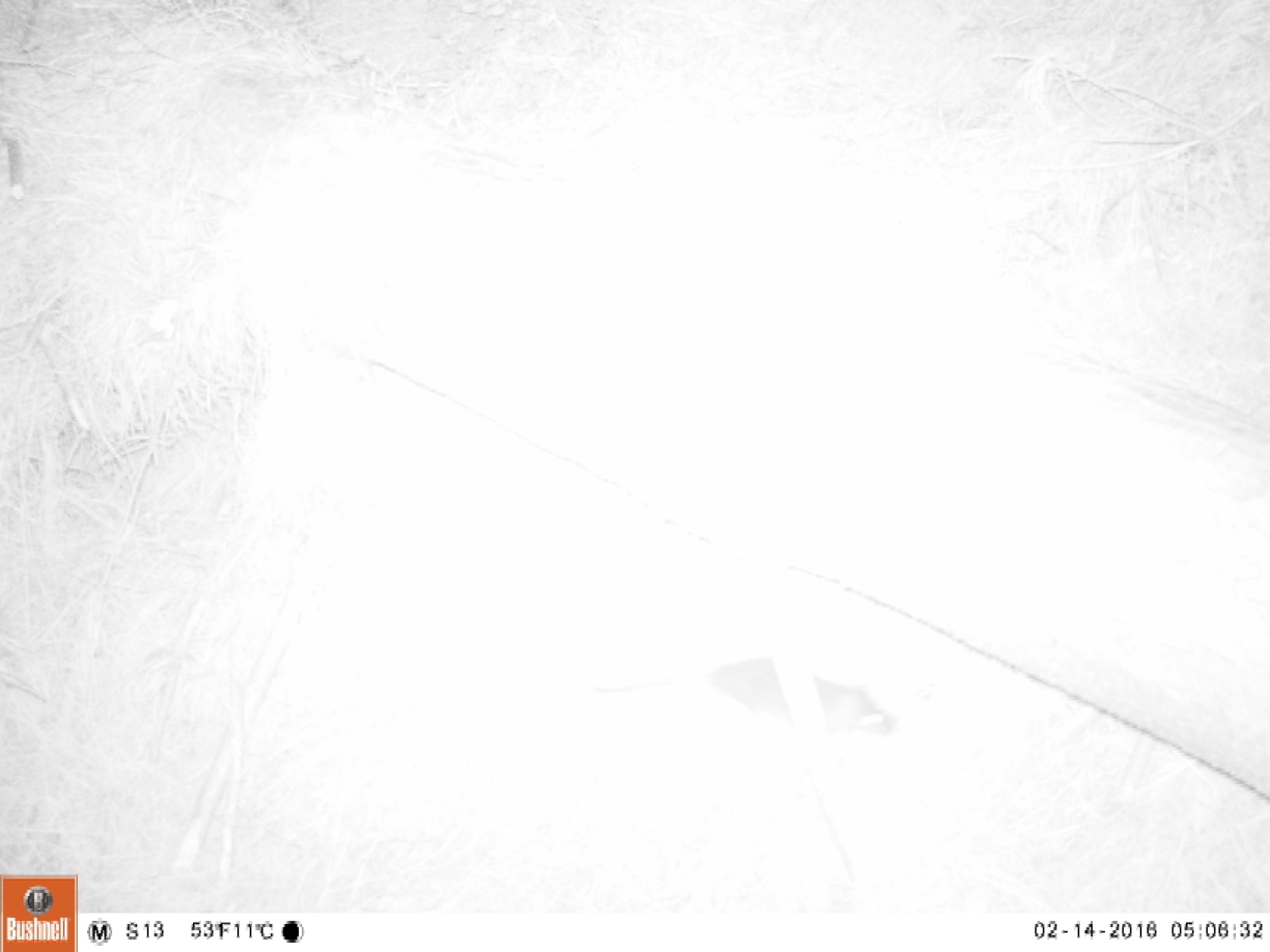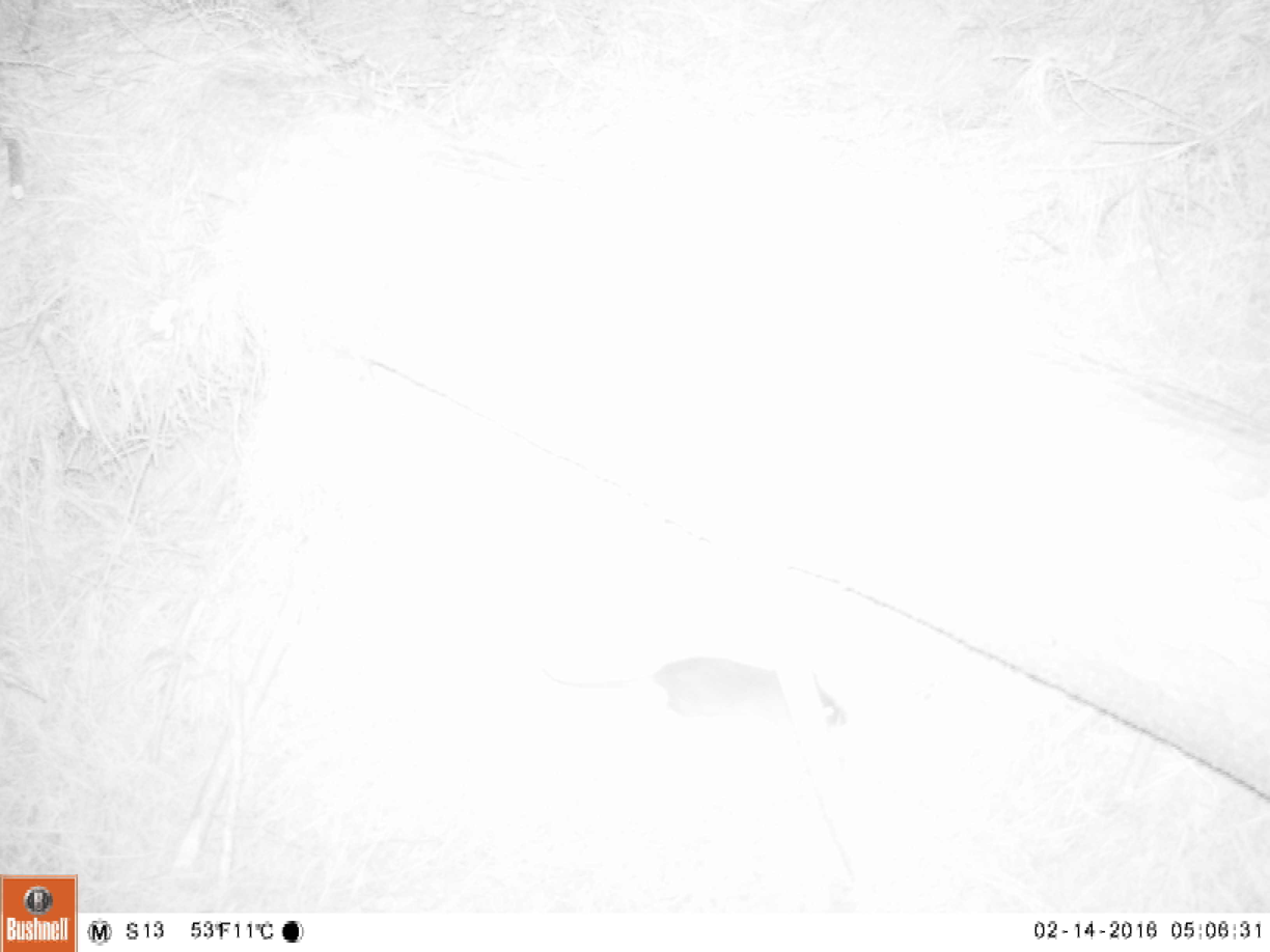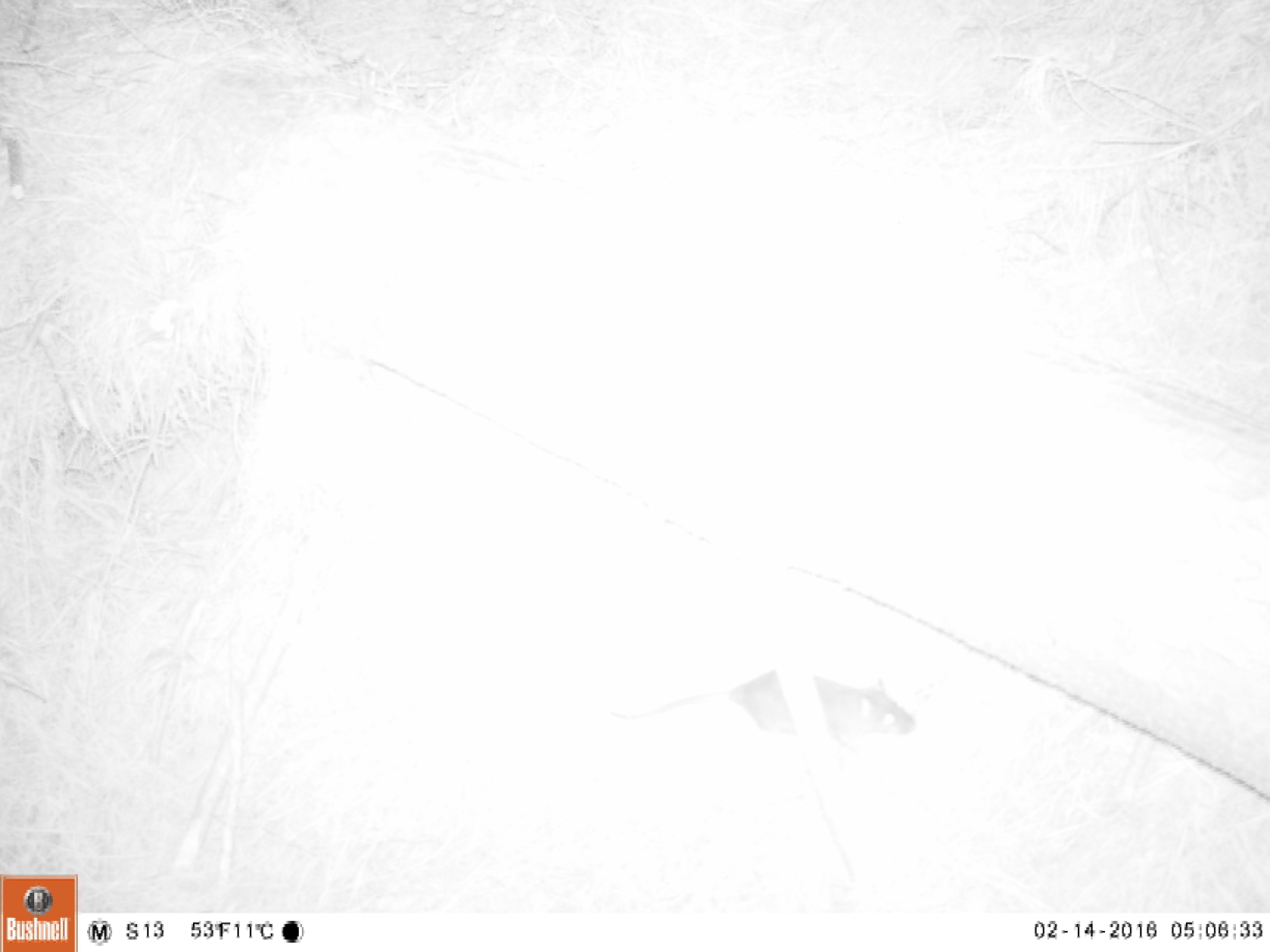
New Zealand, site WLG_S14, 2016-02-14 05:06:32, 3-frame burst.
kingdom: Animalia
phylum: Chordata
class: Mammalia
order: Rodentia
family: Muridae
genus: Rattus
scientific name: Rattus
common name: rat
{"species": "rat (Rattus)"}